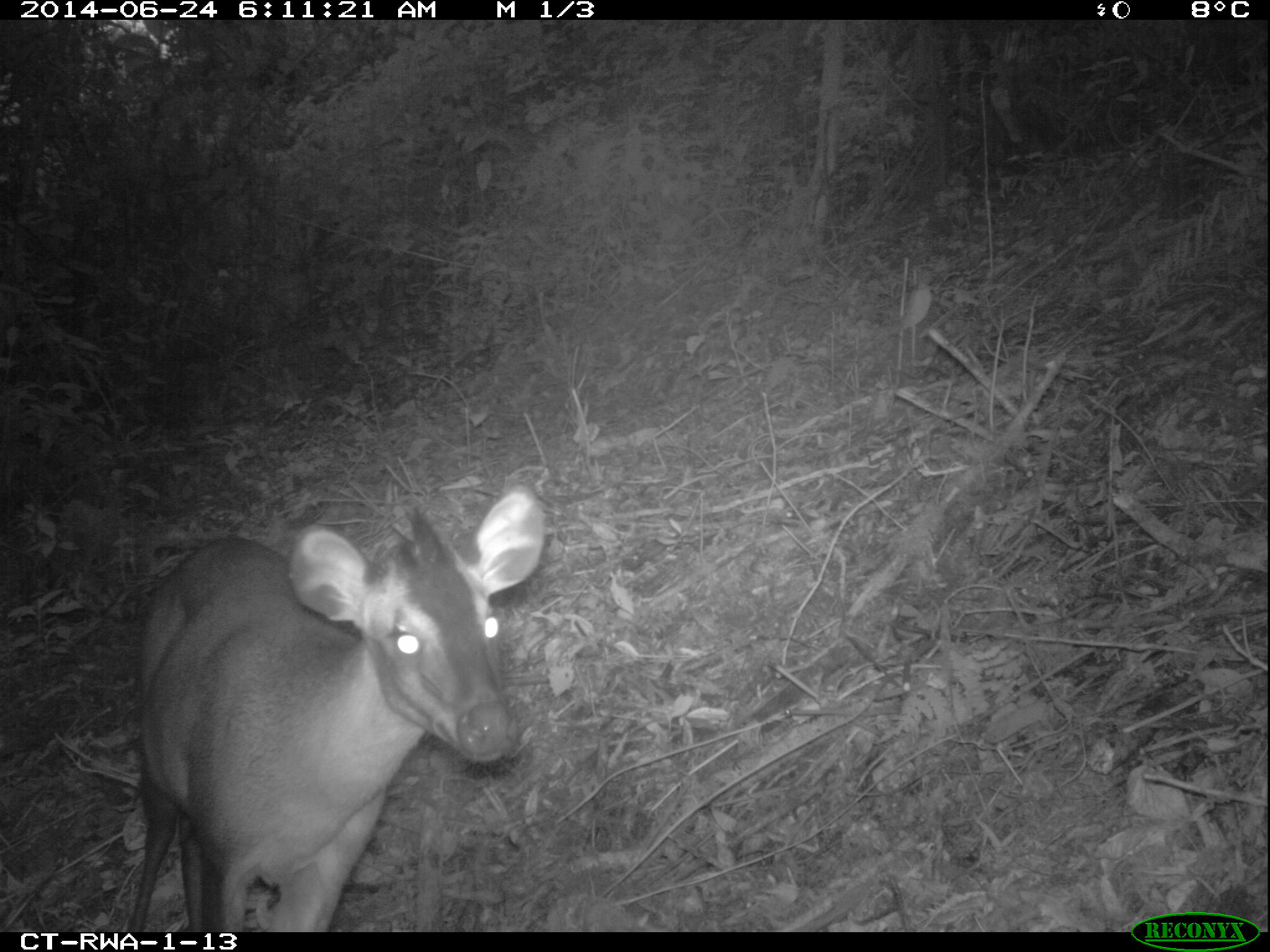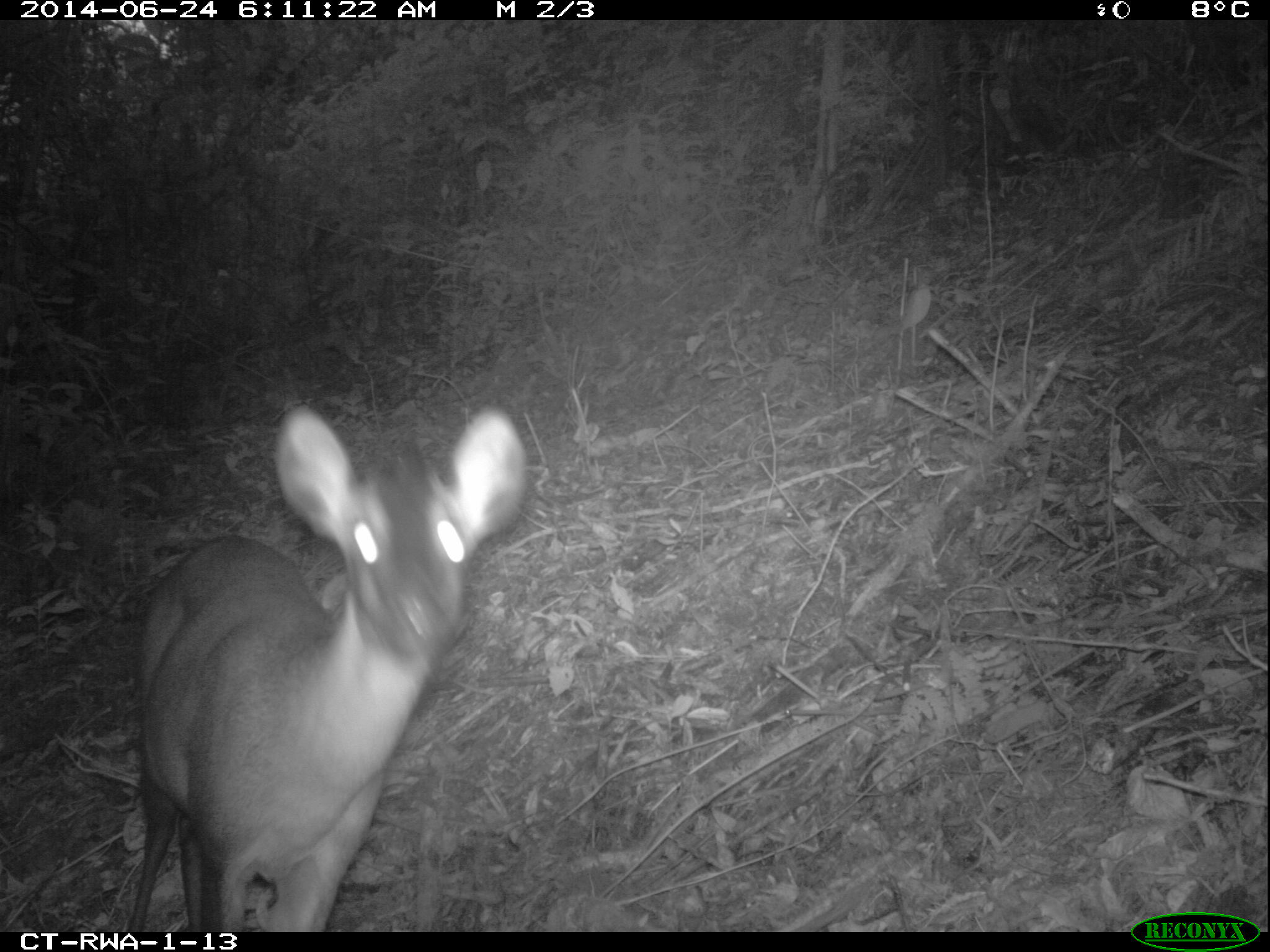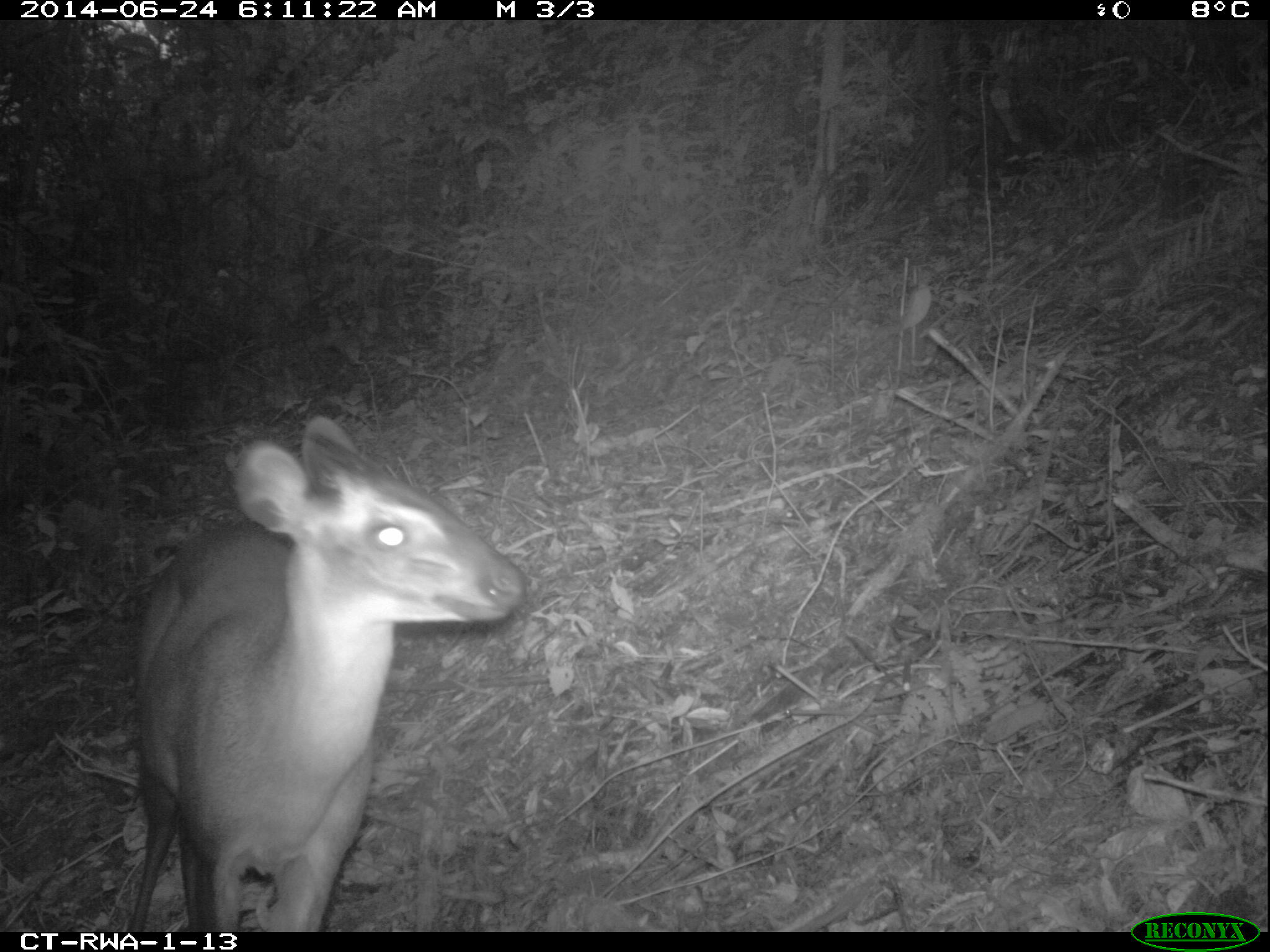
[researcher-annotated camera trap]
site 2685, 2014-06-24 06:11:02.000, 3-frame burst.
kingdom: Animalia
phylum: Chordata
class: Mammalia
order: Artiodactyla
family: Bovidae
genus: Cephalophus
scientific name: Cephalophus nigrifrons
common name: black-fronted duiker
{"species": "Cephalophus nigrifrons (black-fronted duiker)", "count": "1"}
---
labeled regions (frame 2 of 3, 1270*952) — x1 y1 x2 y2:
cephalophus nigrifrons: 123 407 523 931